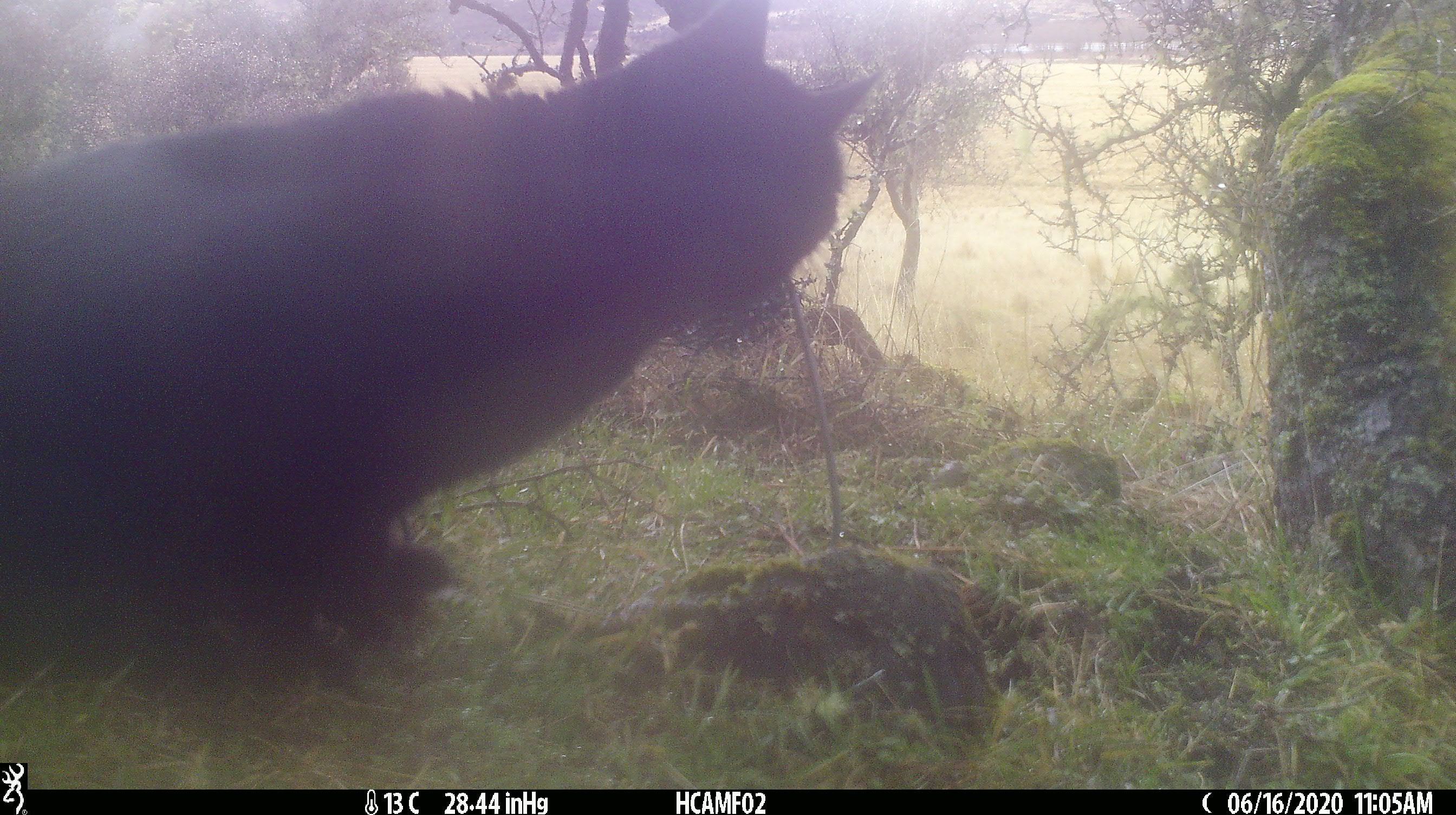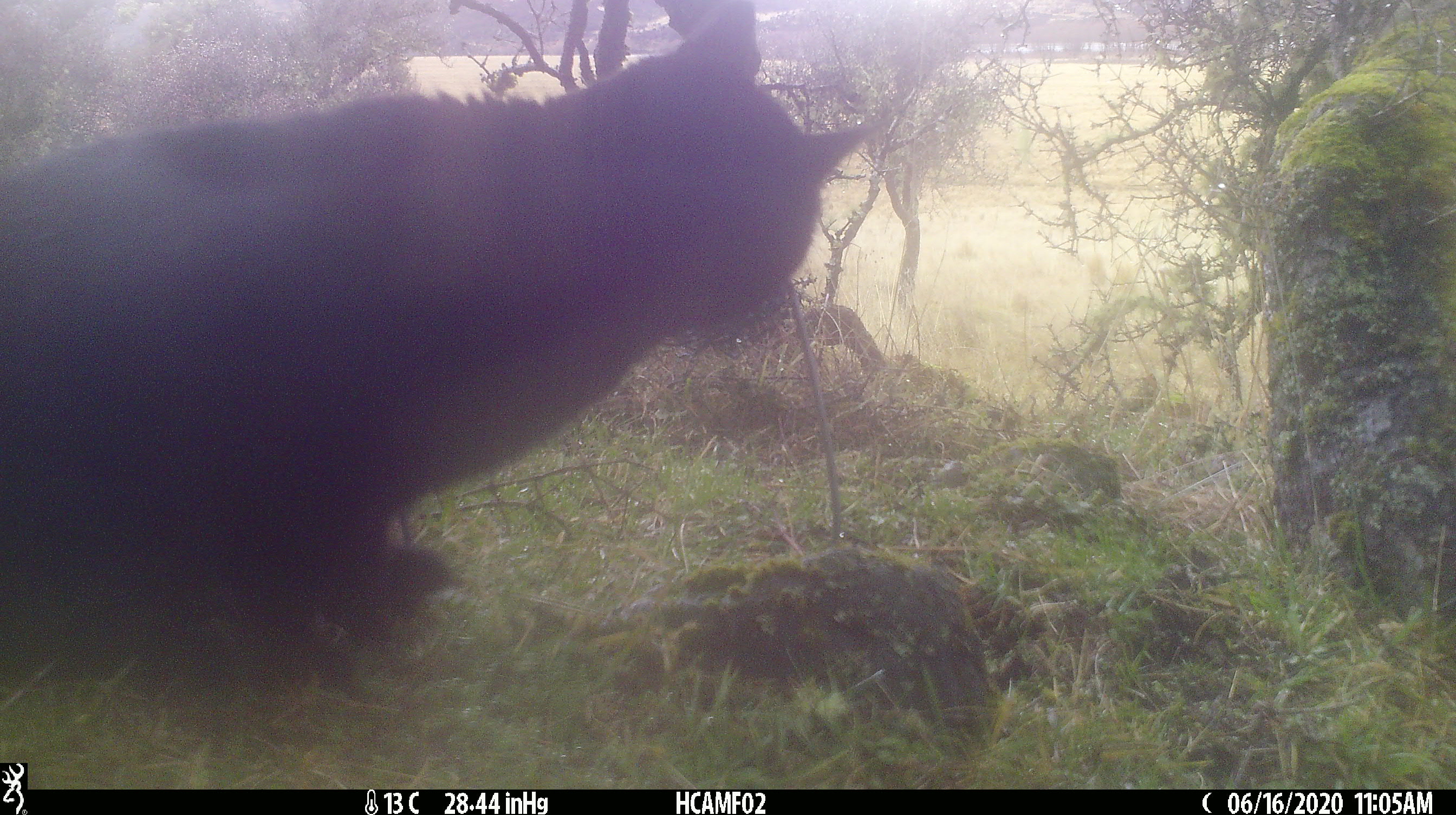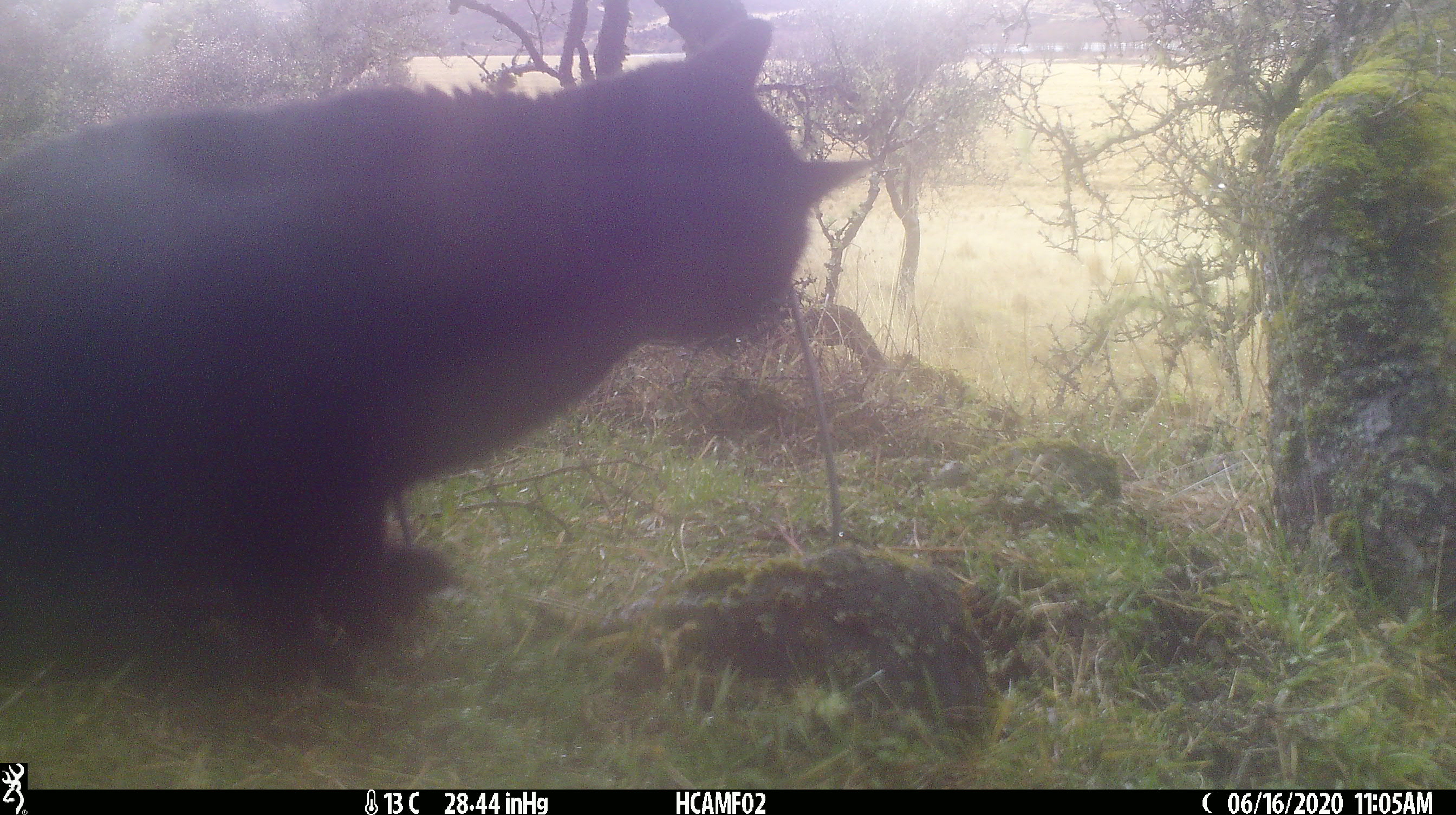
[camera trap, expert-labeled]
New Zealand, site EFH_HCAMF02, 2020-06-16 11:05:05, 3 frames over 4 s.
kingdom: Animalia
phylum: Chordata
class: Mammalia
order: Carnivora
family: Felidae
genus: Felis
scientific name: Felis catus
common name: domestic cat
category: cat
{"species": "cat (domestic cat) (Felis catus)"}